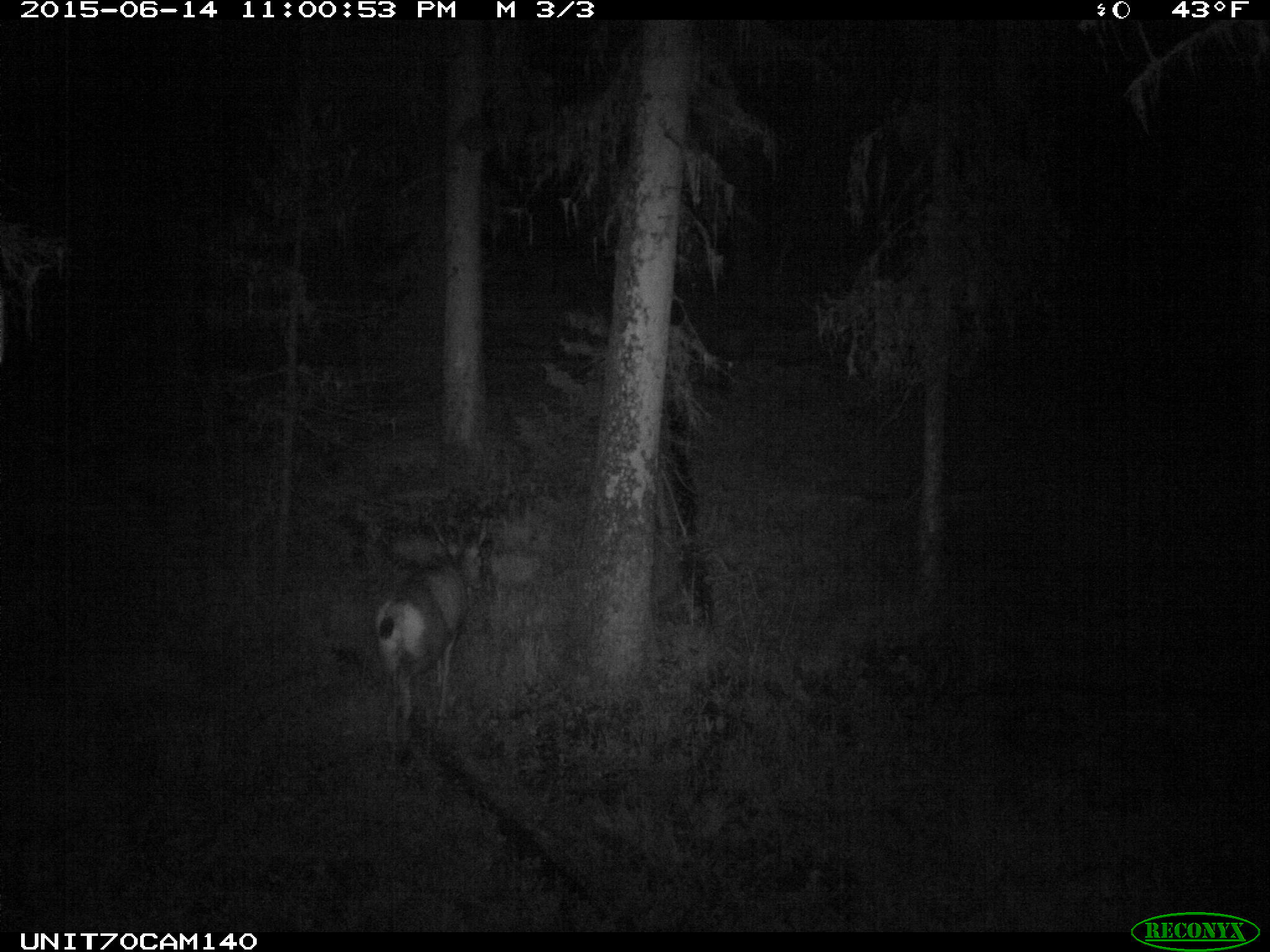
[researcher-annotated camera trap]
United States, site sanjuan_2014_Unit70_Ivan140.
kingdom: Animalia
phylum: Chordata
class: Mammalia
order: Artiodactyla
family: Cervidae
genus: Odocoileus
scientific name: Odocoileus hemionus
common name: mule deer